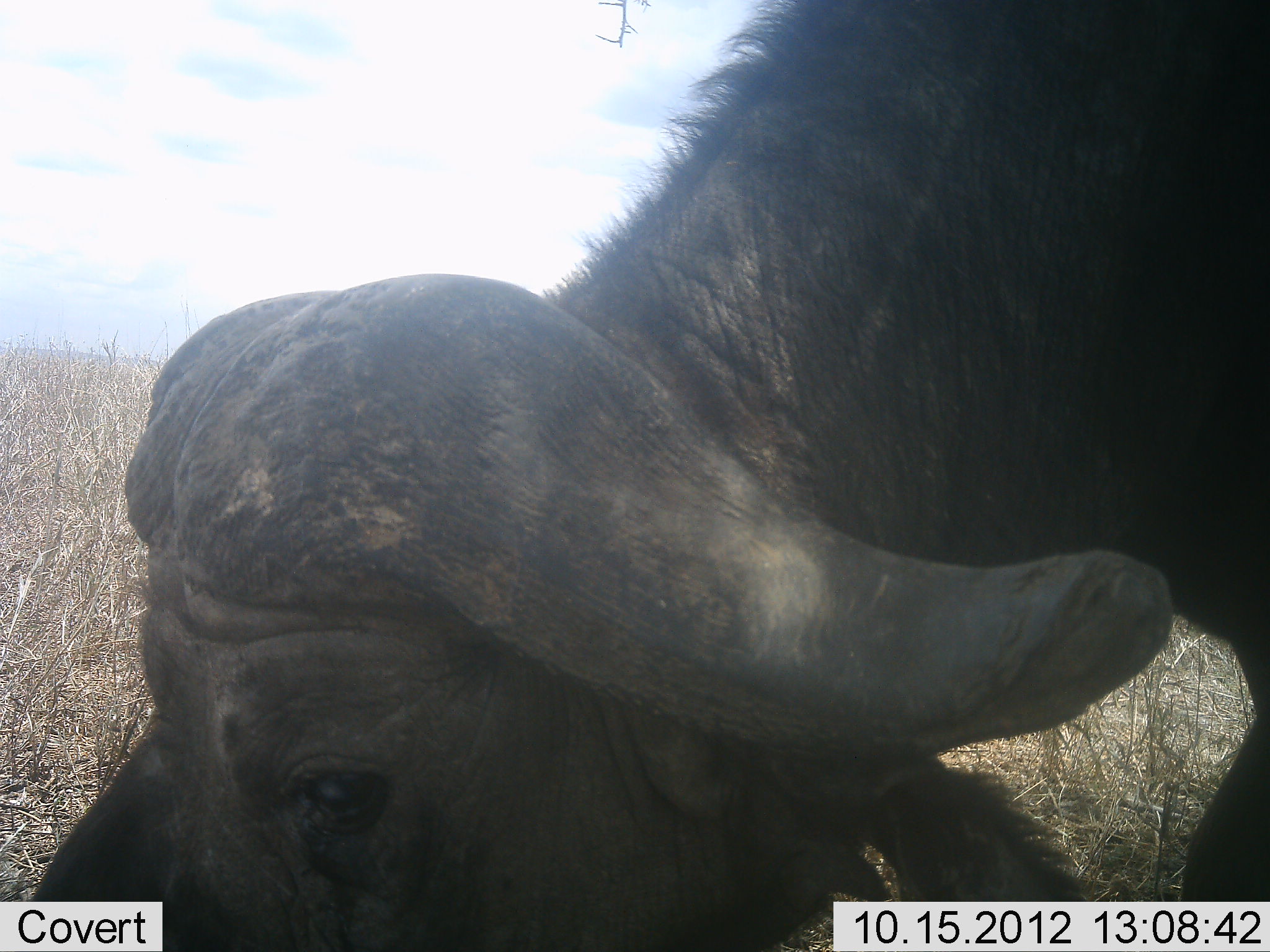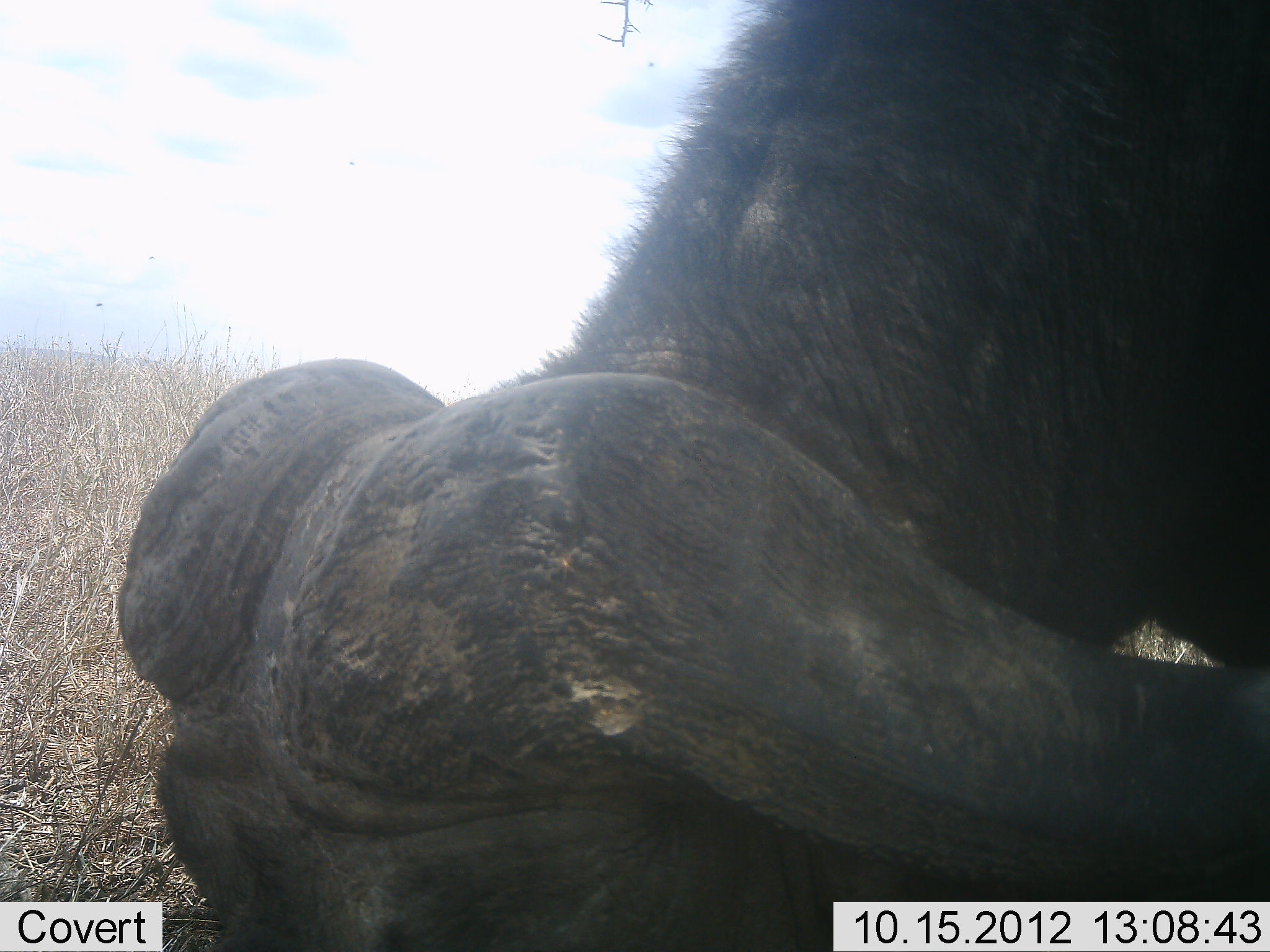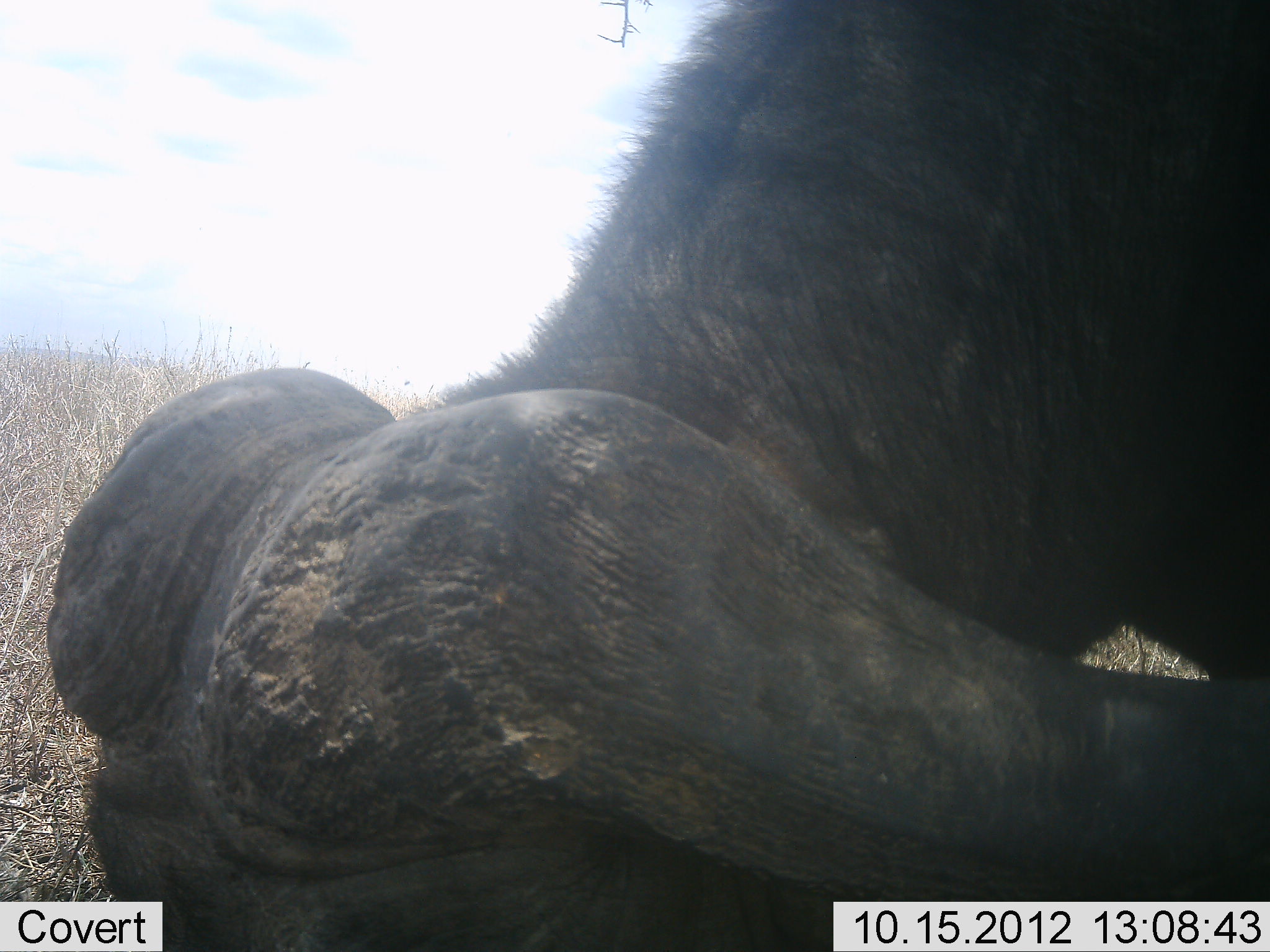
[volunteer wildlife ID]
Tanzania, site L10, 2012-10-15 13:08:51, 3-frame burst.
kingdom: Animalia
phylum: Chordata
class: Mammalia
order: Artiodactyla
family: Bovidae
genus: Syncerus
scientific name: Syncerus caffer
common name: cape buffalo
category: buffalo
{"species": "buffalo (cape buffalo) (Syncerus caffer)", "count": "1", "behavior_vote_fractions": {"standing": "10%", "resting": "0%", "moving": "0%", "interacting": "0%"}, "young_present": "0%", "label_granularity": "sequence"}